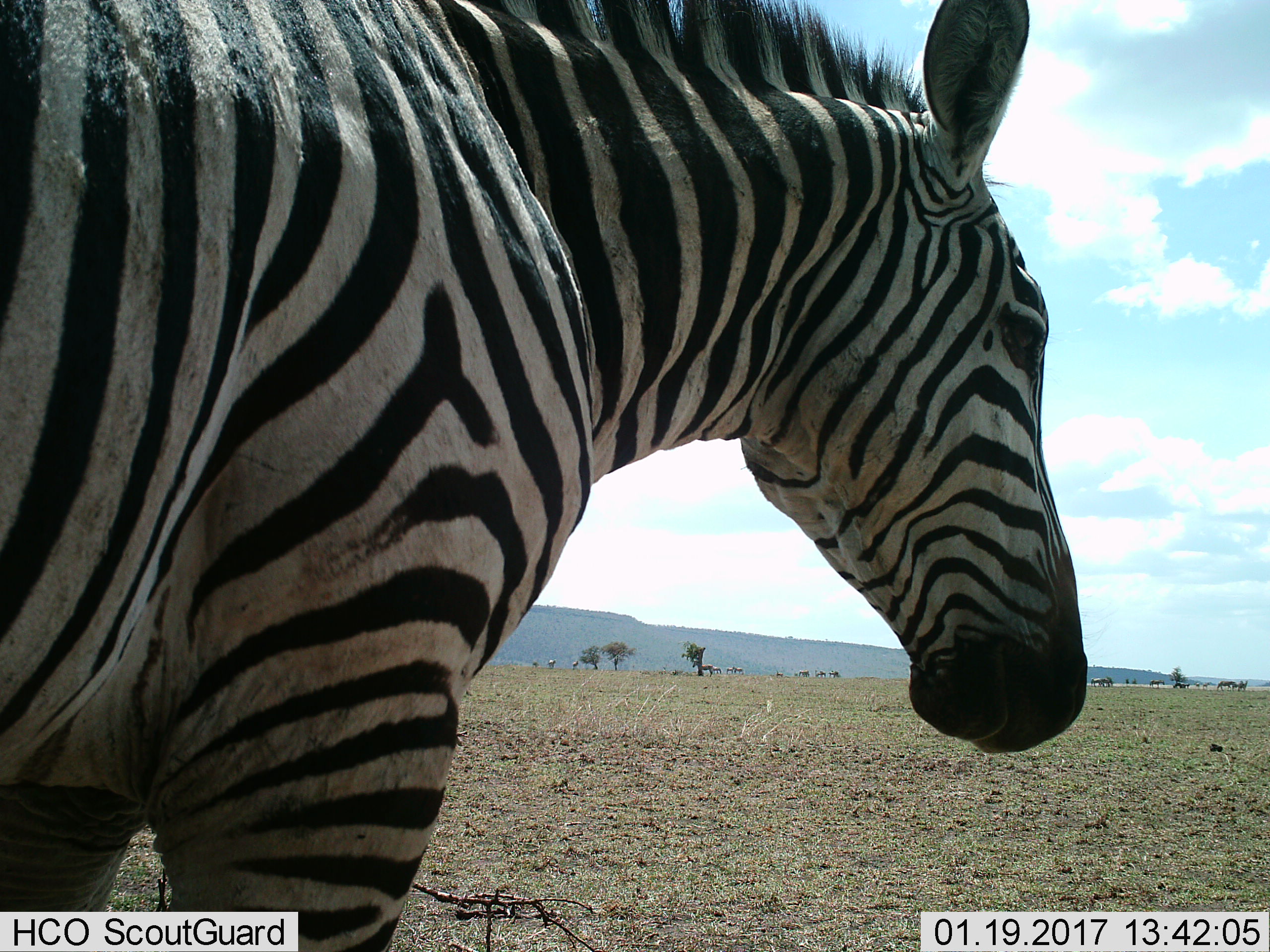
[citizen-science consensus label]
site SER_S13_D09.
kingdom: Animalia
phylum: Chordata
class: Mammalia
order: Perissodactyla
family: Equidae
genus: Equus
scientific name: Equus quagga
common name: plains zebra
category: zebraplains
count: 11-50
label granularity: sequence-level